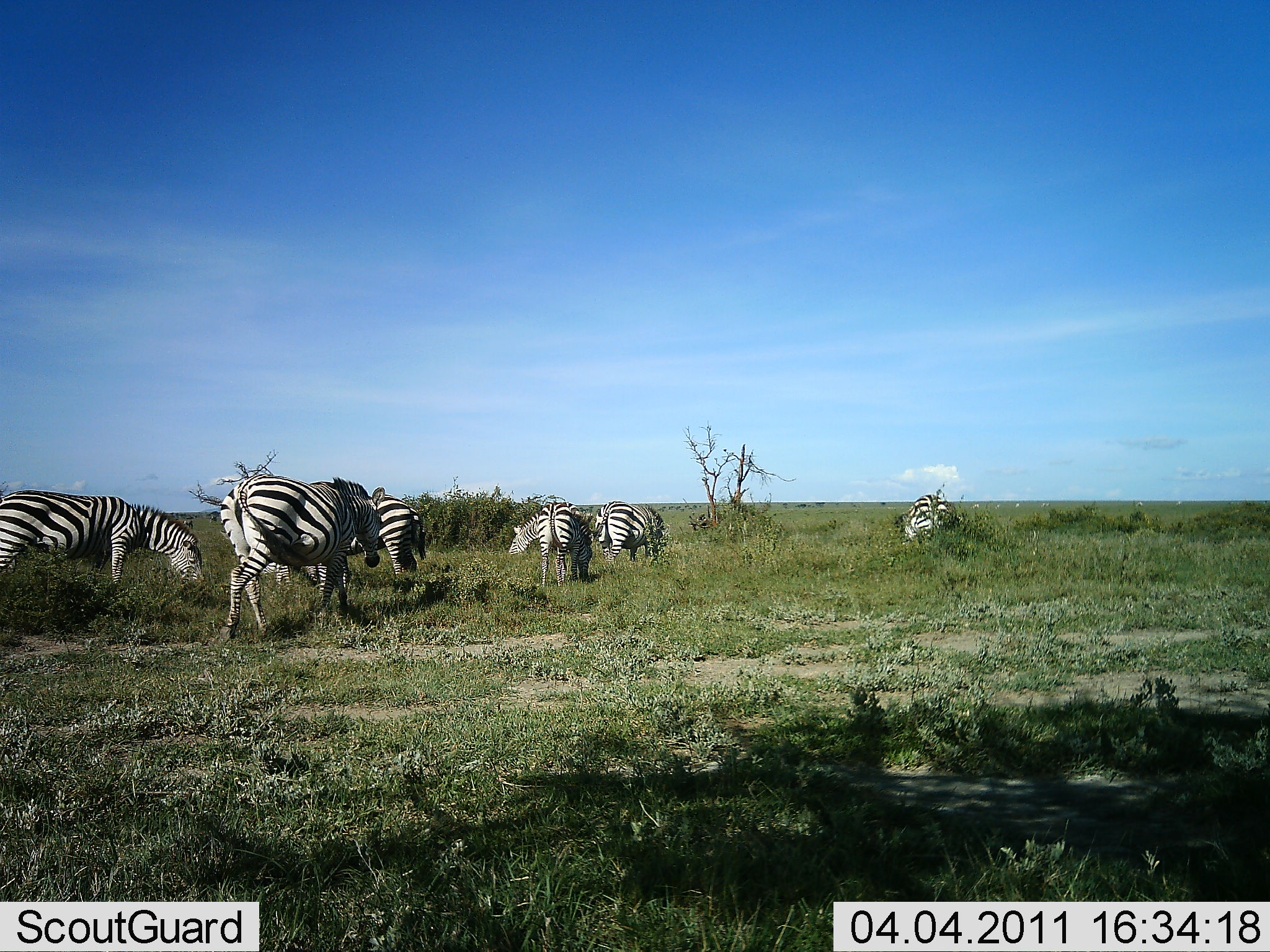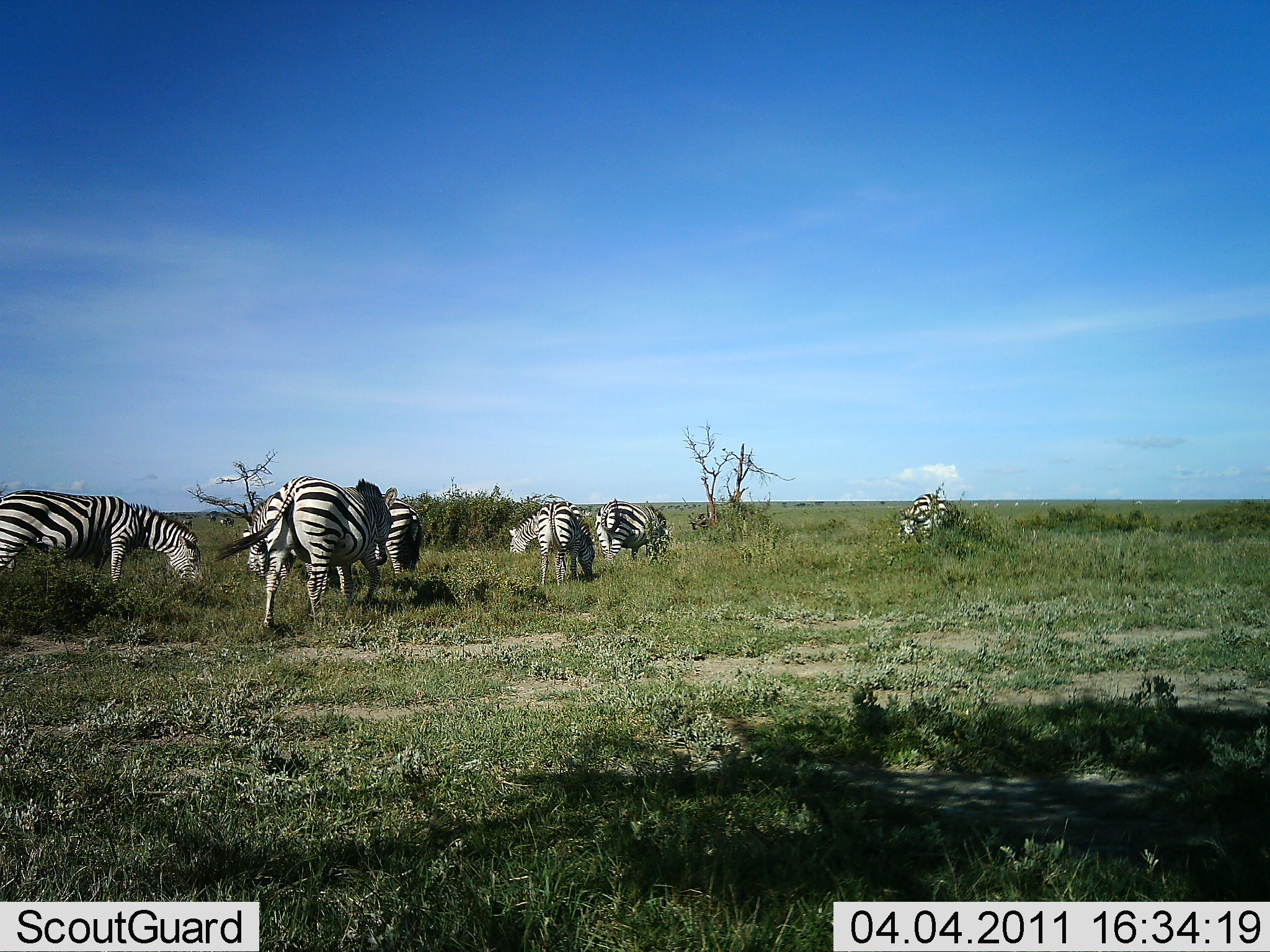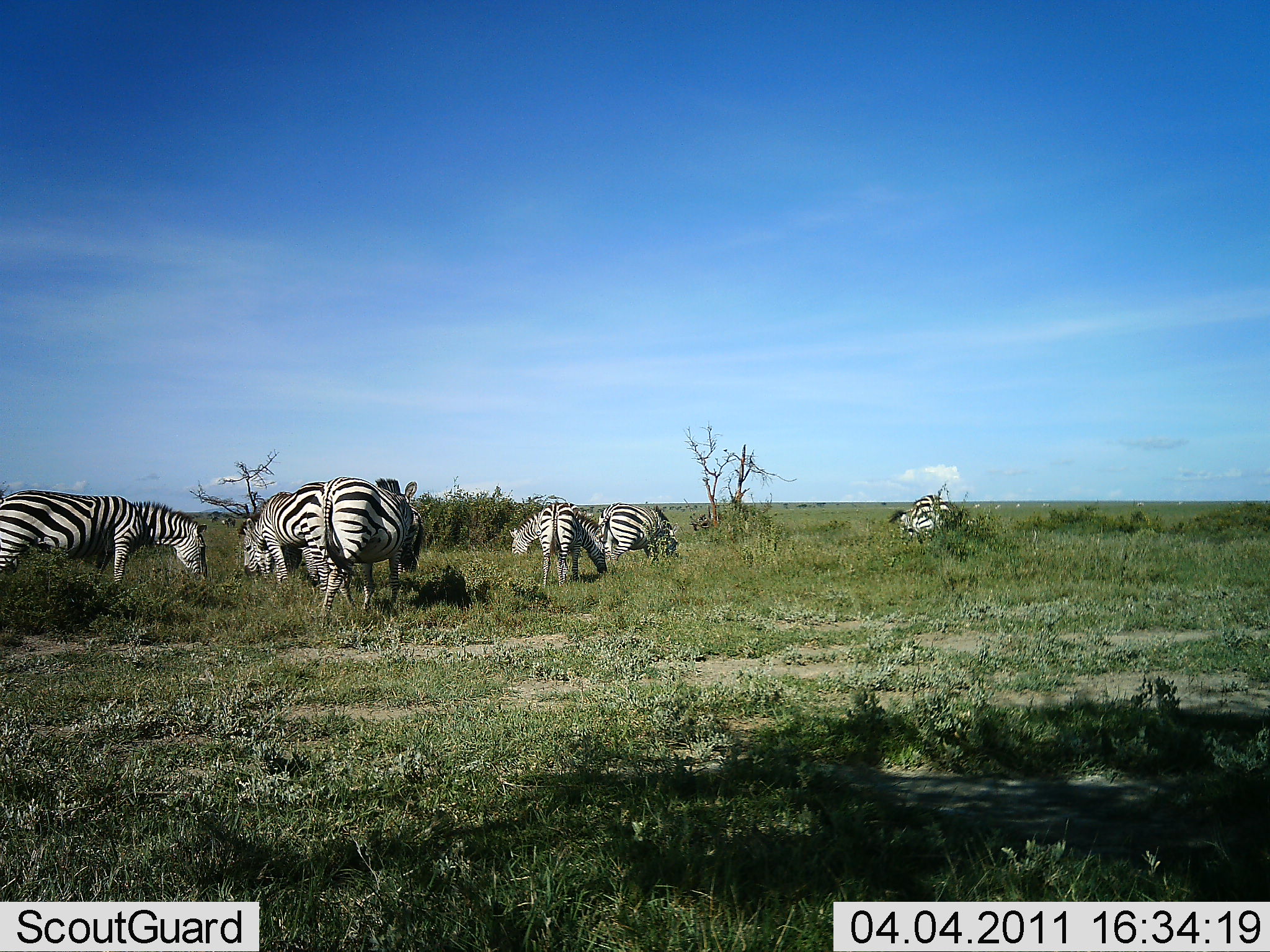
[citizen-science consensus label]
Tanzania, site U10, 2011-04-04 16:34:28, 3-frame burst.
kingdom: Animalia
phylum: Chordata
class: Mammalia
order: Perissodactyla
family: Equidae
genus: Equus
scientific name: Equus quagga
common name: plains zebra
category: zebra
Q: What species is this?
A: Zebra (plains zebra) (Equus quagga).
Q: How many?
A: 8.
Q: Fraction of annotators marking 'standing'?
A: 25%.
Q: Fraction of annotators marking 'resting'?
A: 8%.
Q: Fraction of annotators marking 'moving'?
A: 25%.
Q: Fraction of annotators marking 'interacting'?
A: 0%.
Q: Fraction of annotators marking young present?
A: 0%.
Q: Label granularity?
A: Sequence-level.